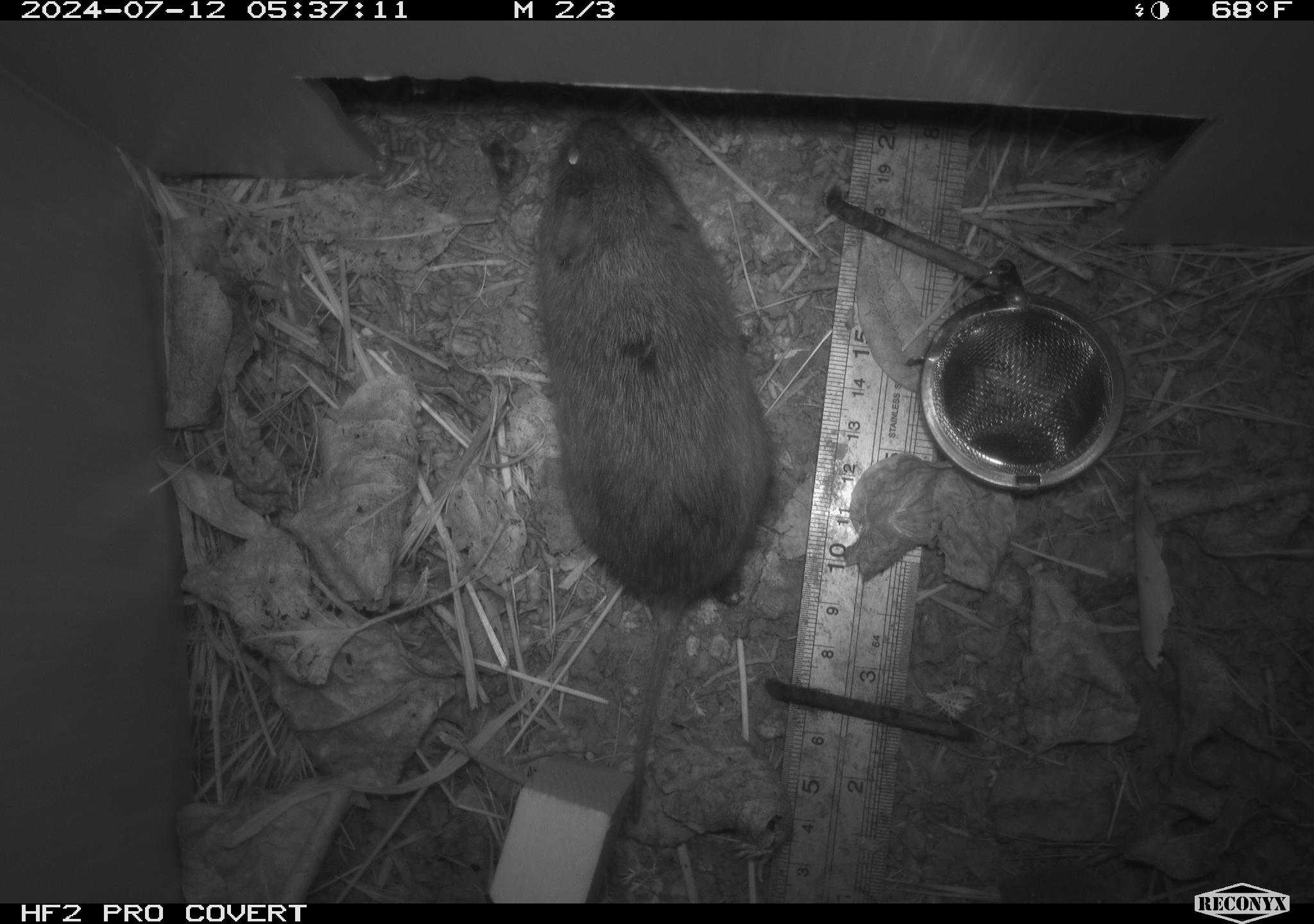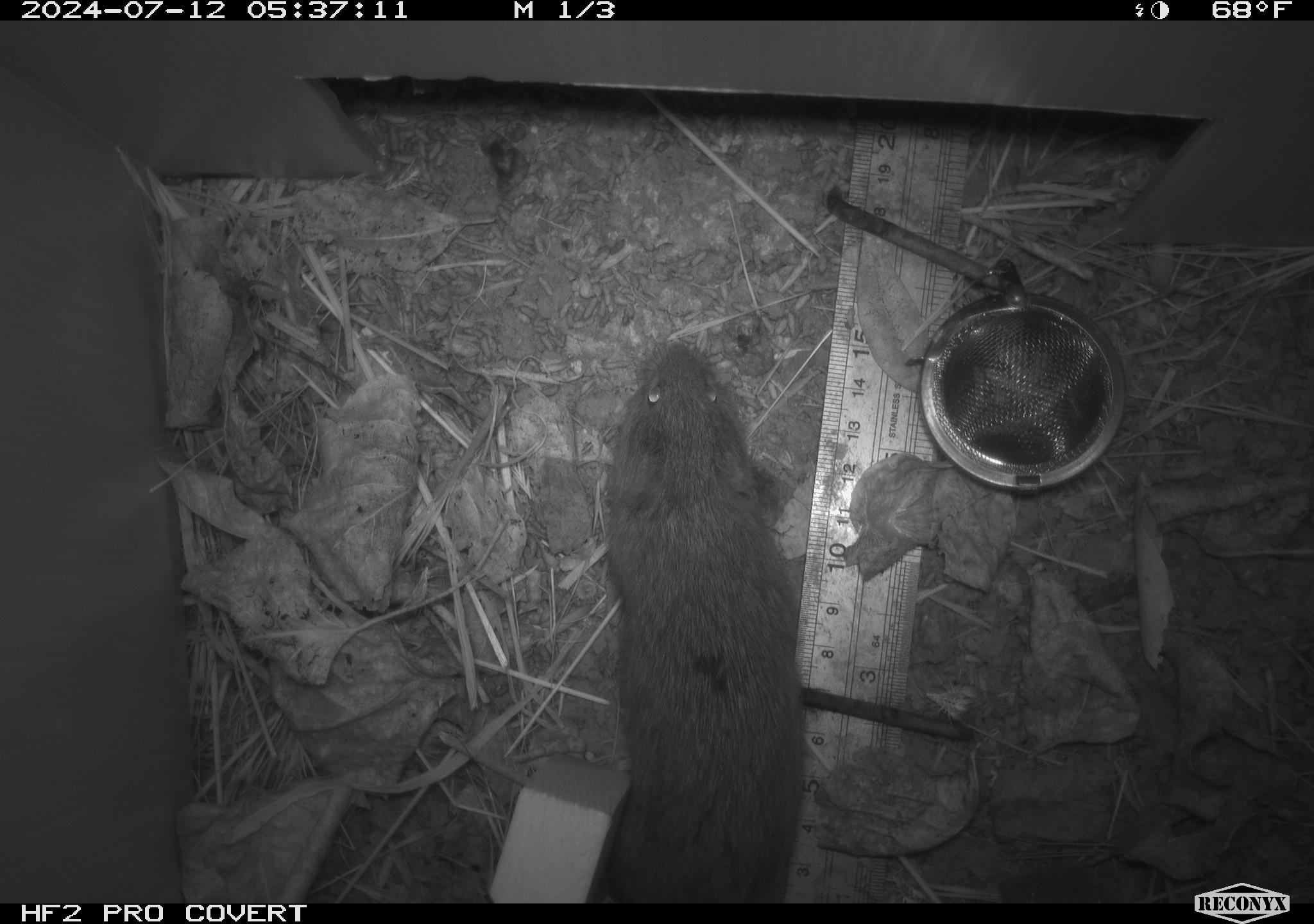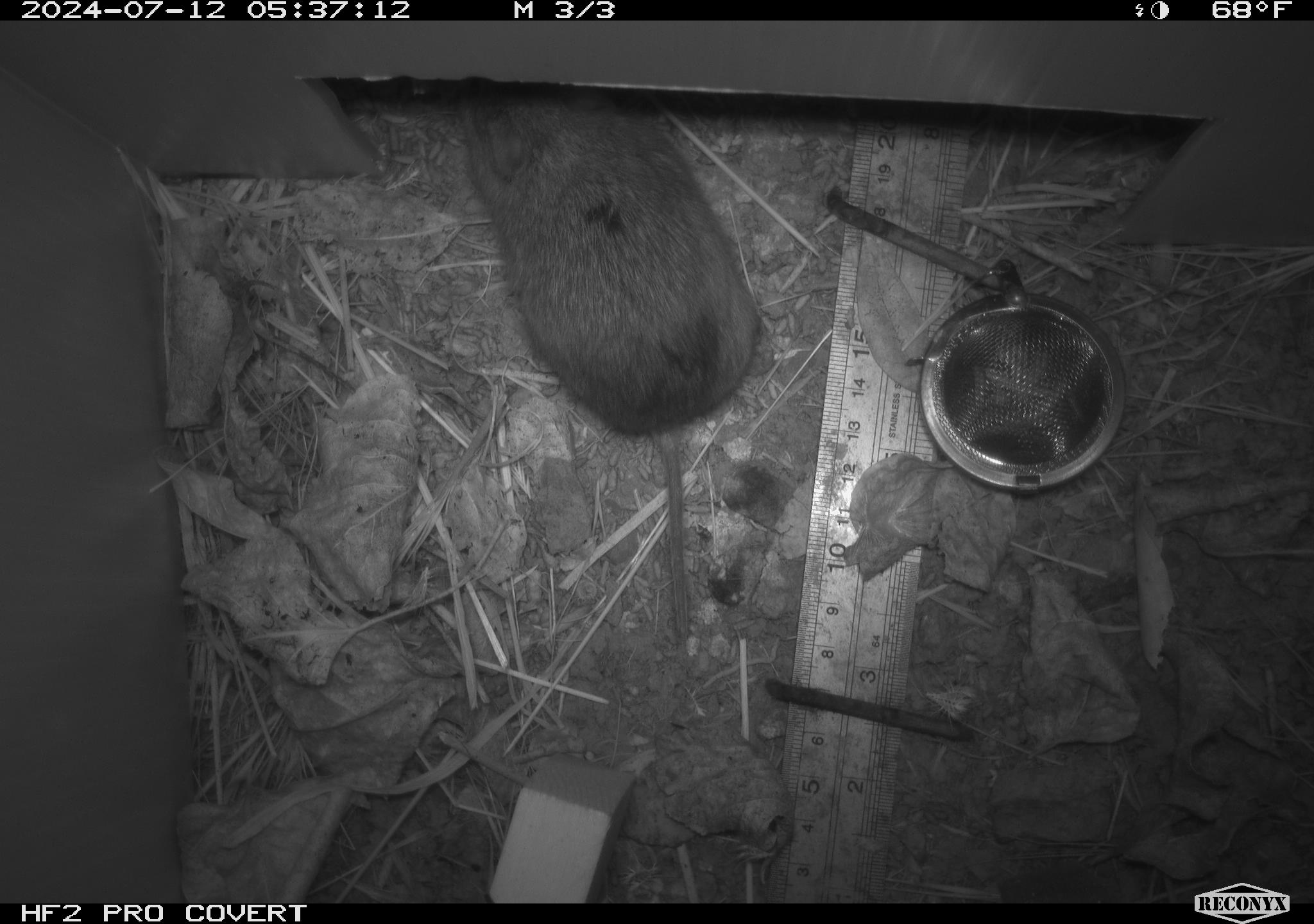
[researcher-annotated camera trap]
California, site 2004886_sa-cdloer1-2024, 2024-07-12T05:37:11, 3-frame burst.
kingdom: Animalia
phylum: Chordata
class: Mammalia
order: Rodentia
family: Cricetidae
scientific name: Arvicolinae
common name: voles, lemmings, and muskrats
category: arvicolinae subfamily